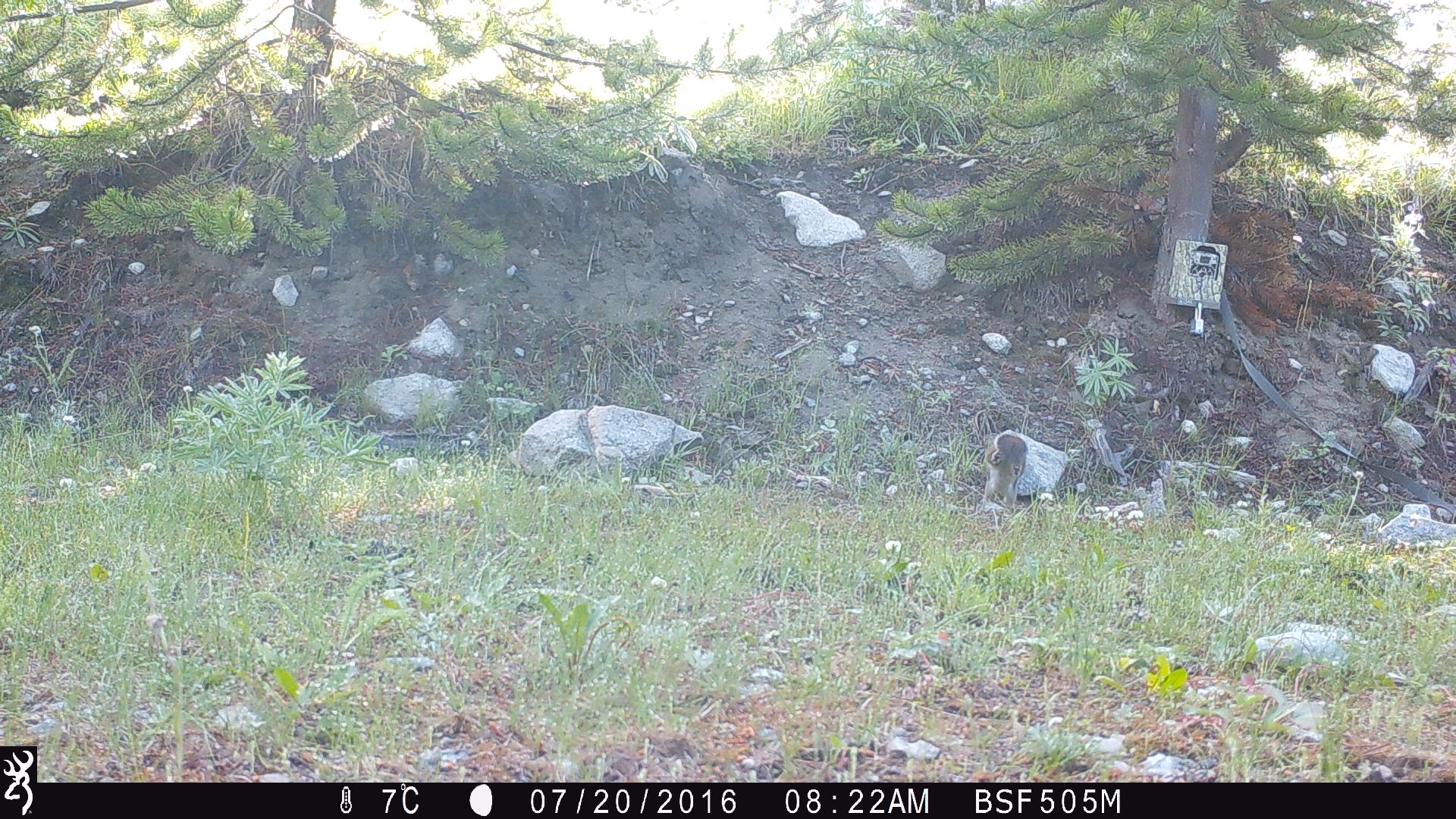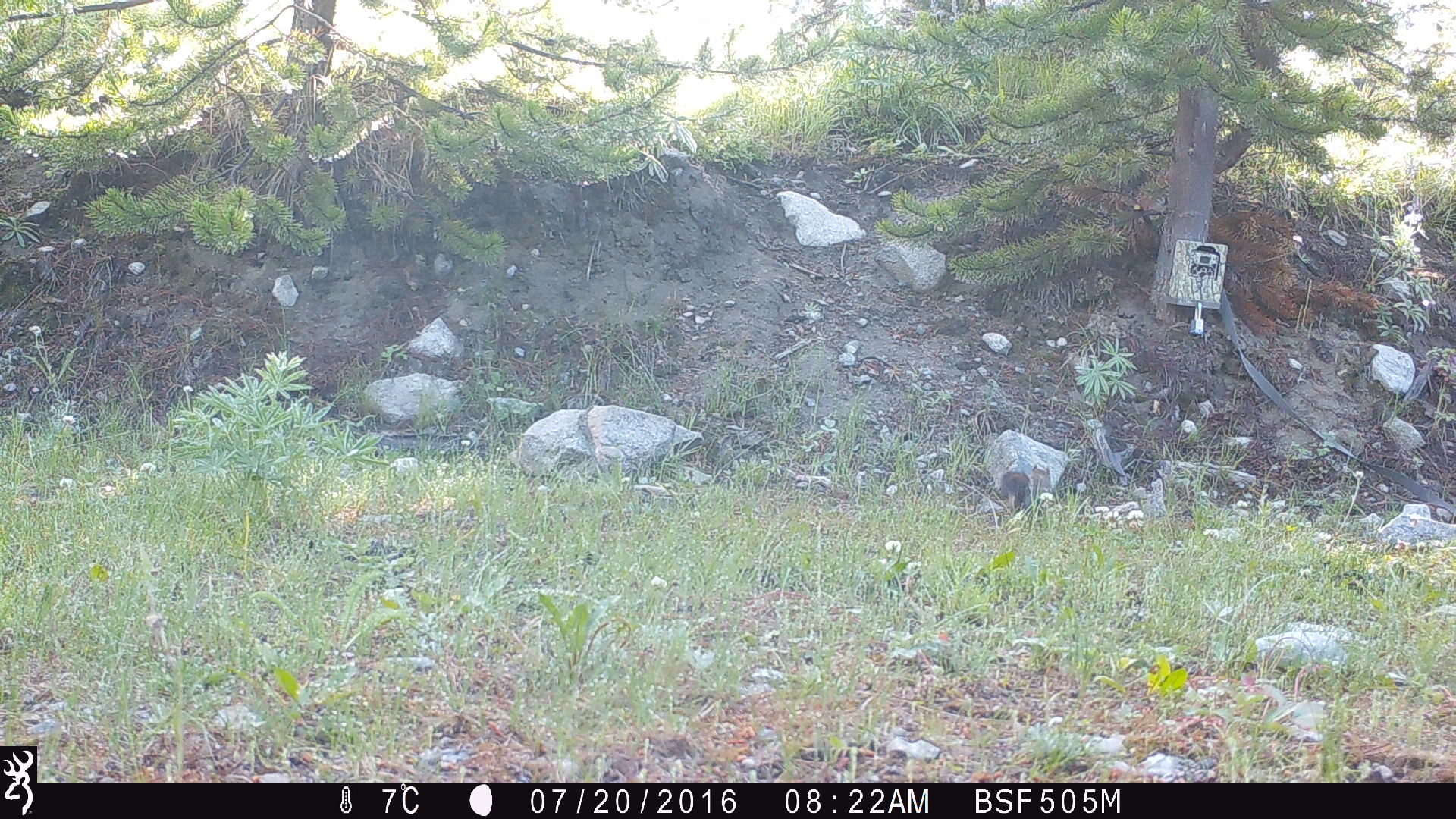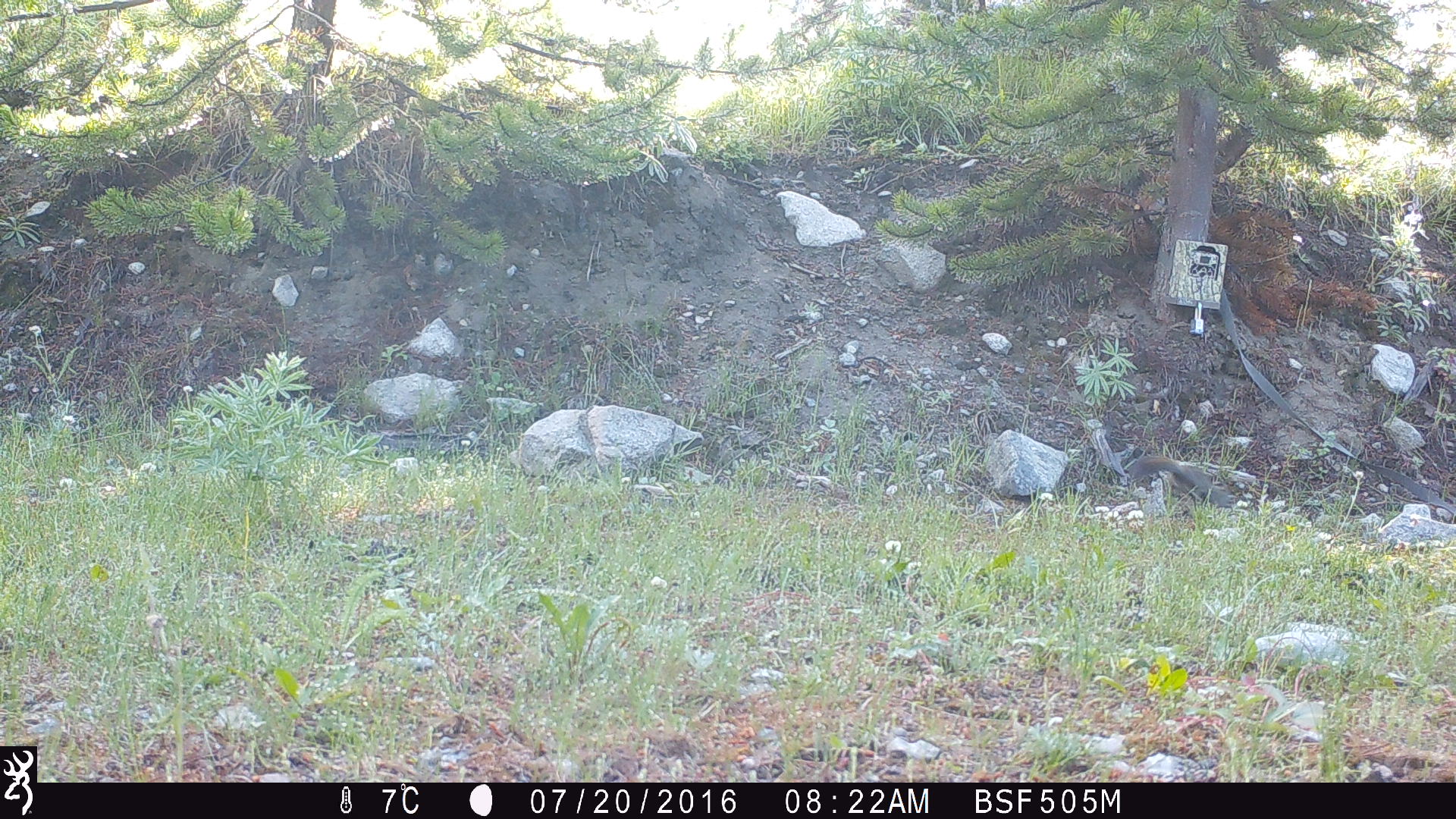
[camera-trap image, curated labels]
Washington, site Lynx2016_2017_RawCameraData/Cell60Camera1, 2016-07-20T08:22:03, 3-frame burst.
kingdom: Animalia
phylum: Chordata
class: Mammalia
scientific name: Mammalia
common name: small mammal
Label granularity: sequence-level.